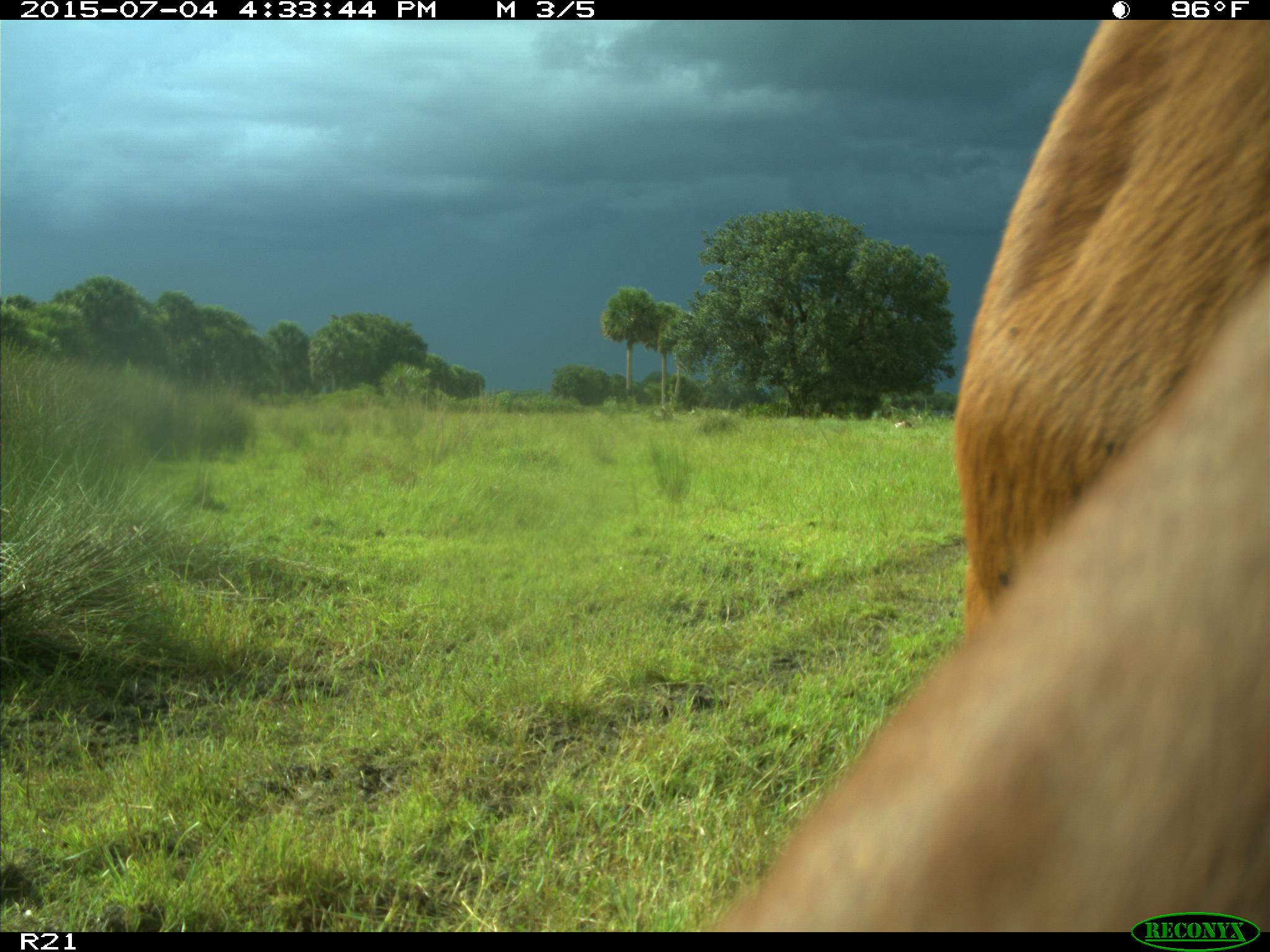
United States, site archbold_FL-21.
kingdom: Animalia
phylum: Chordata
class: Mammalia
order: Artiodactyla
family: Bovidae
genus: Bos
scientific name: Bos taurus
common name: domestic cow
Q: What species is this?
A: Bos taurus (domestic cow).